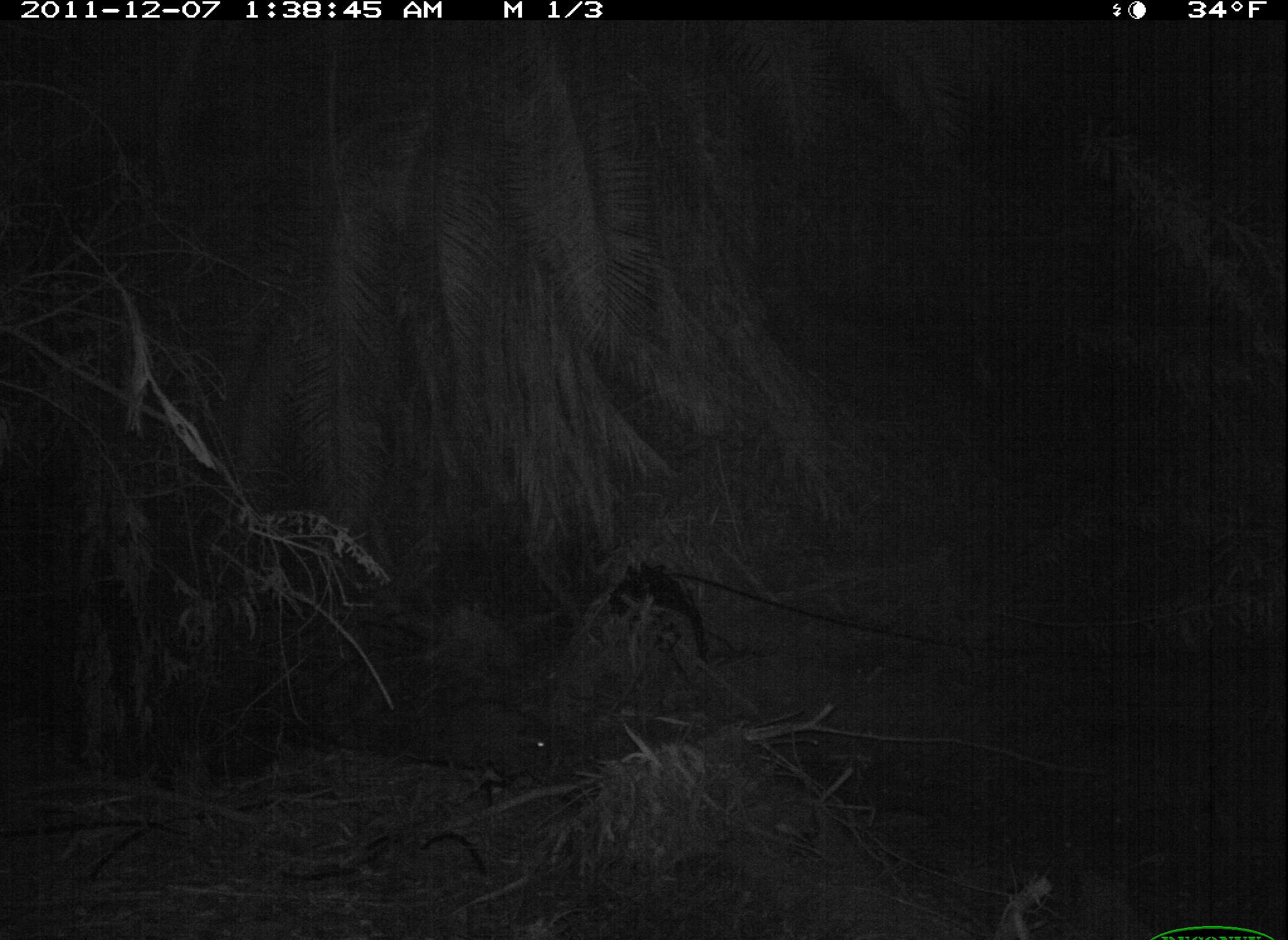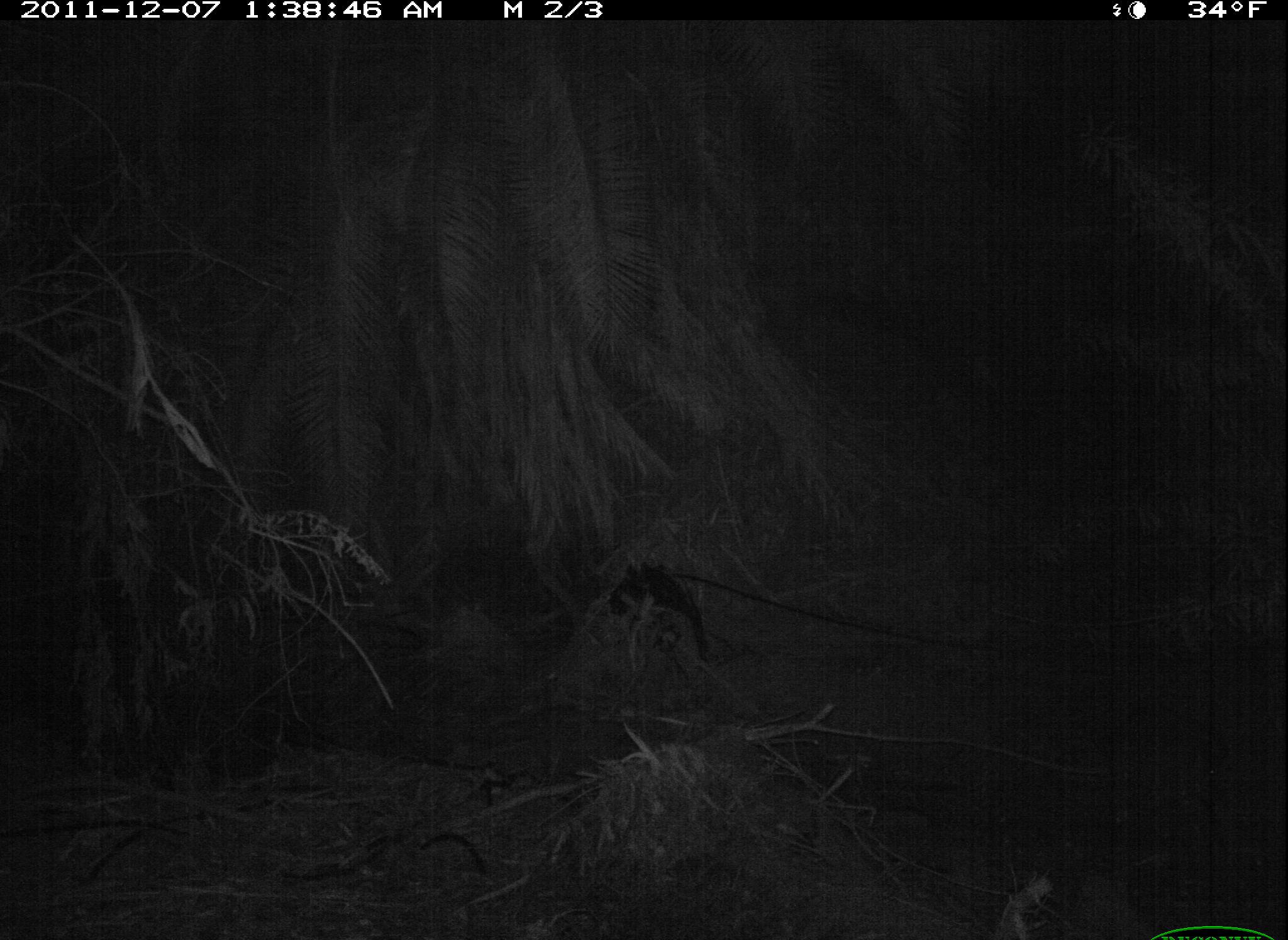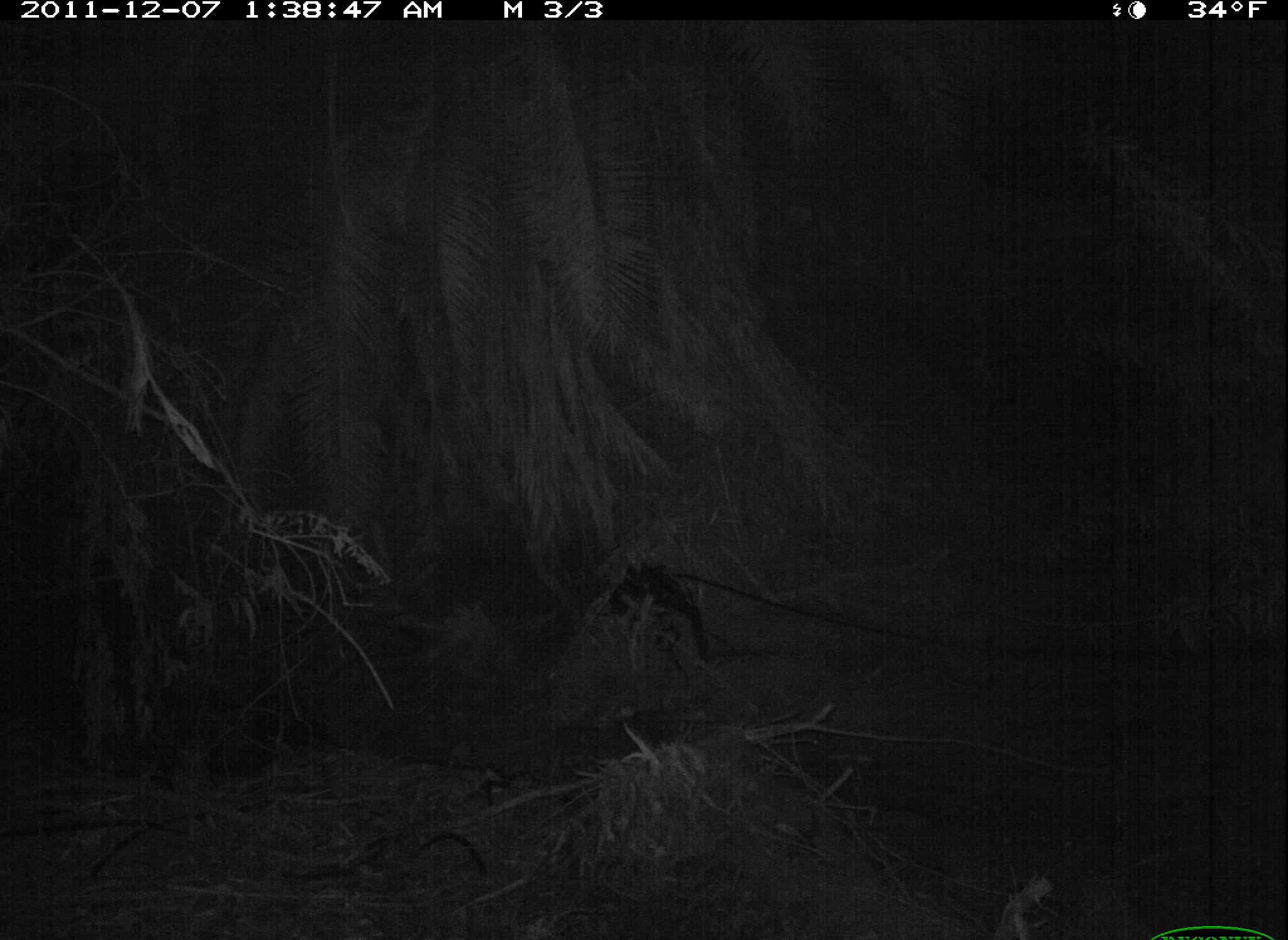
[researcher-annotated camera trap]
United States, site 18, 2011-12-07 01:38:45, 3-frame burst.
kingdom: Animalia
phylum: Chordata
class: Mammalia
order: Carnivora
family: Procyonidae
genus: Procyon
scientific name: Procyon lotor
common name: raccoon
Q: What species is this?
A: Raccoon (Procyon lotor).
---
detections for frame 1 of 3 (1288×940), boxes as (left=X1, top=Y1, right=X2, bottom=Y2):
raccoon: (left=426, top=697, right=563, bottom=784)